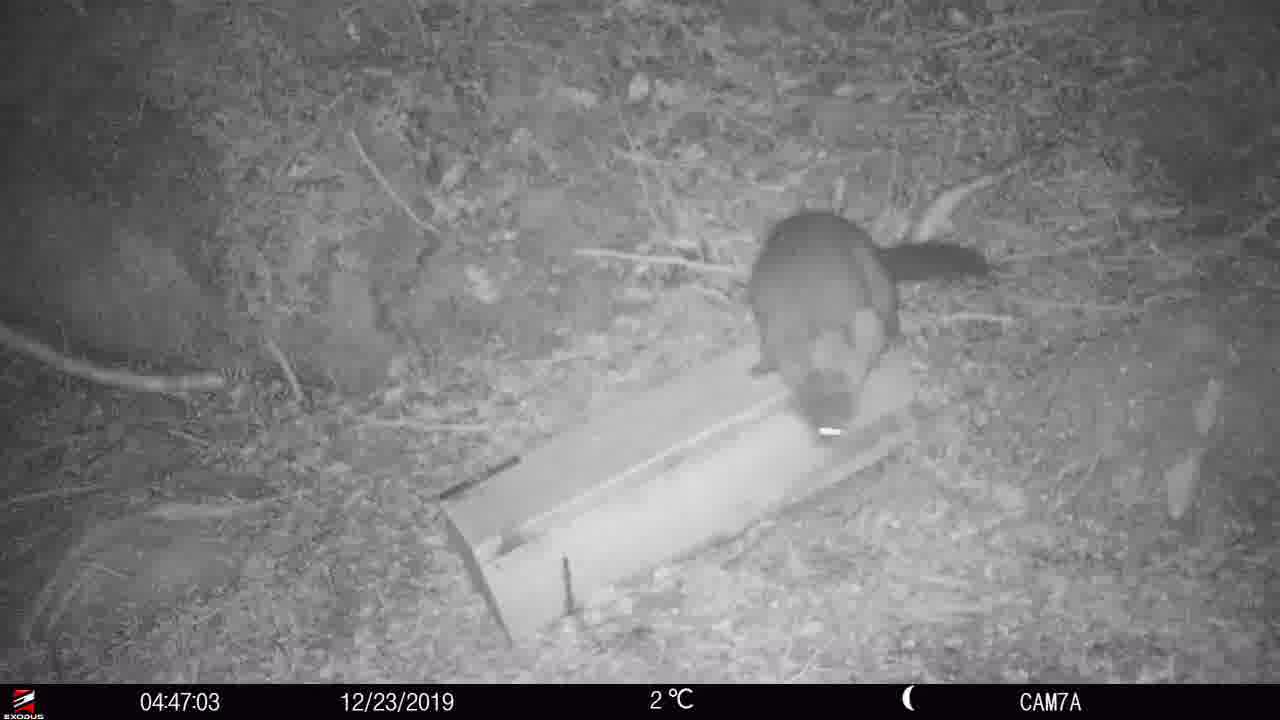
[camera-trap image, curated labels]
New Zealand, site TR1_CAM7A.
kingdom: Animalia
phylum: Chordata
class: Mammalia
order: Diprotodontia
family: Phalangeridae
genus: Trichosurus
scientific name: Trichosurus vulpecula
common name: common brushtail possum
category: possum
Possum (common brushtail possum) (Trichosurus vulpecula).